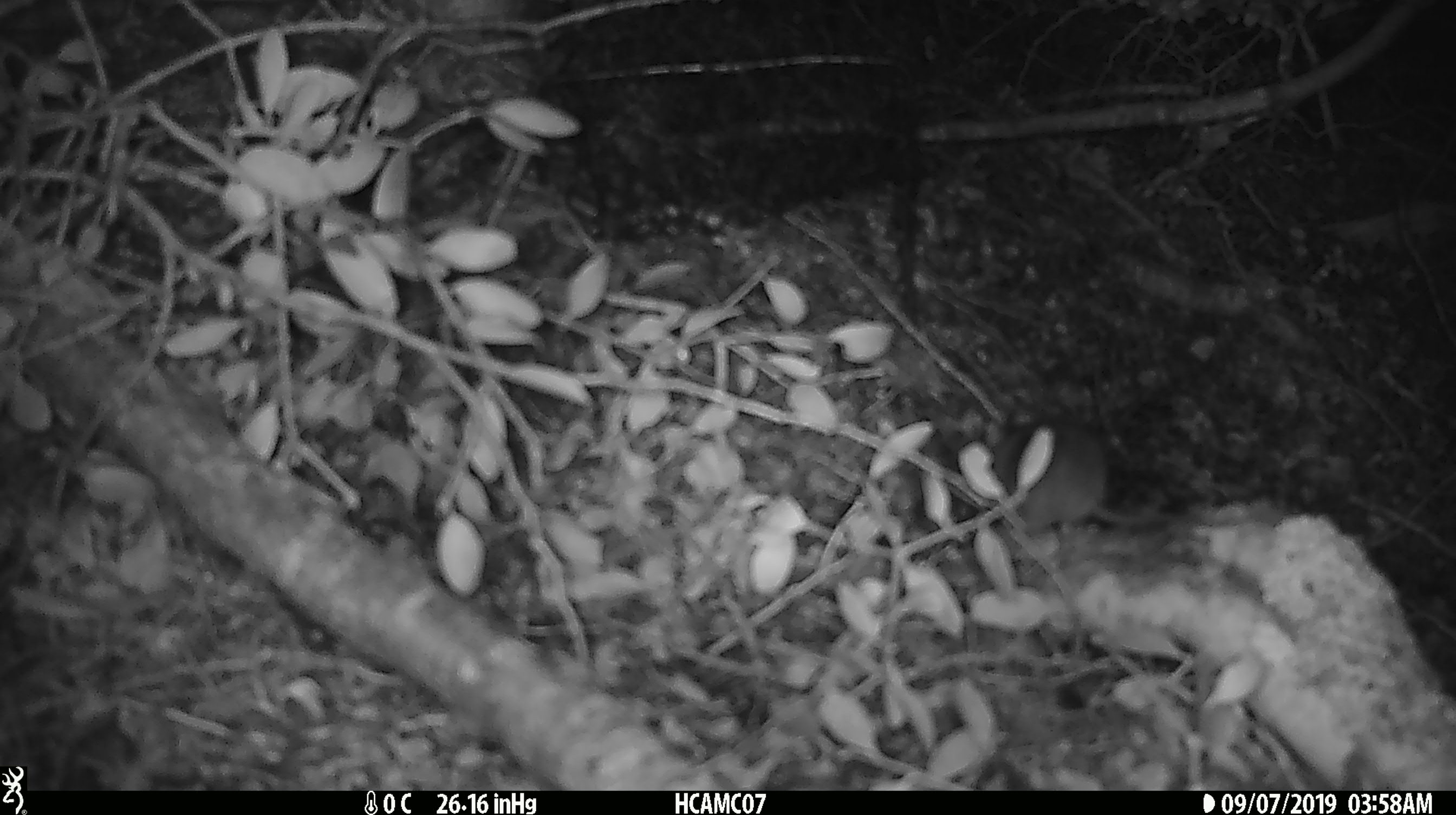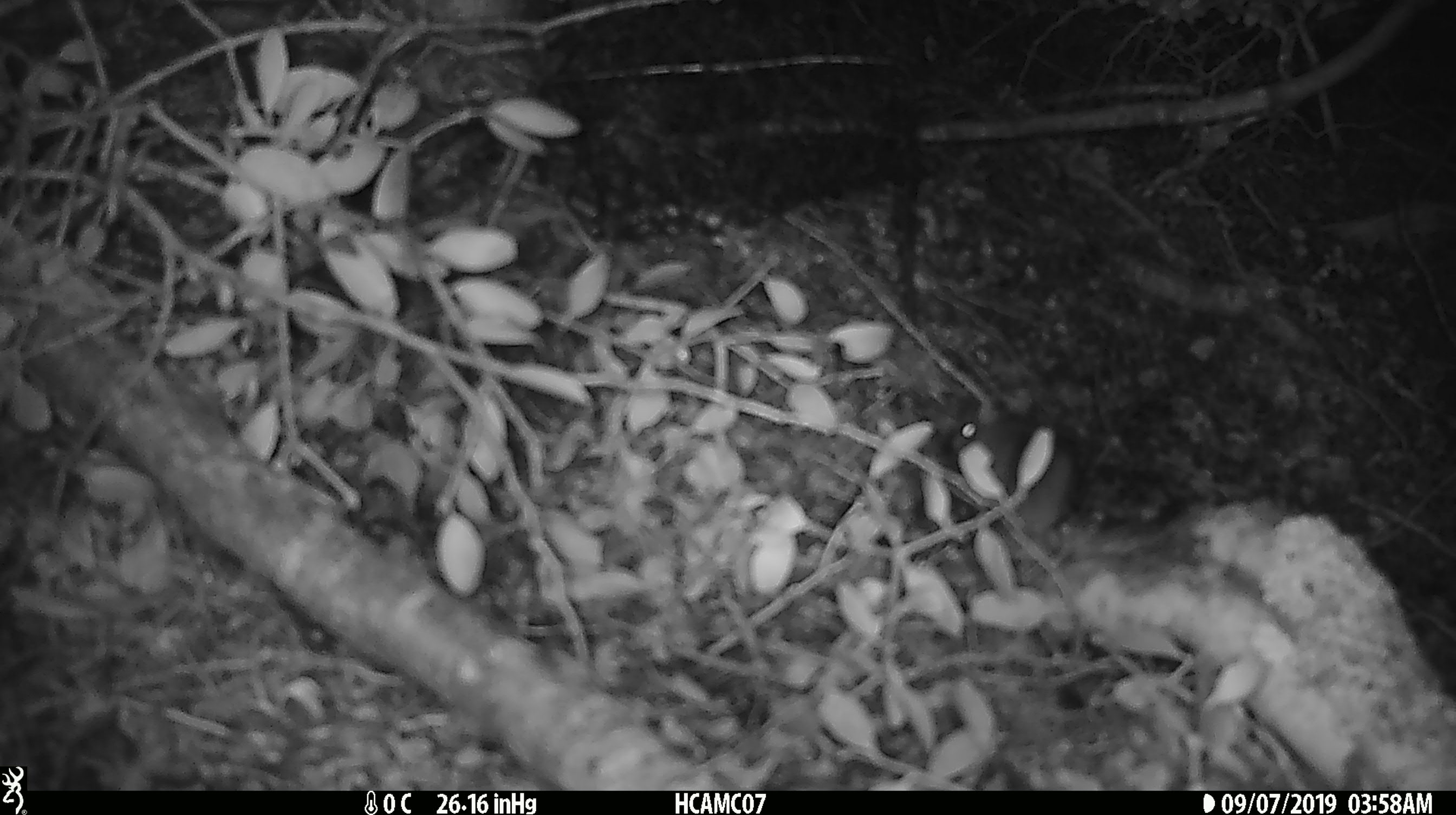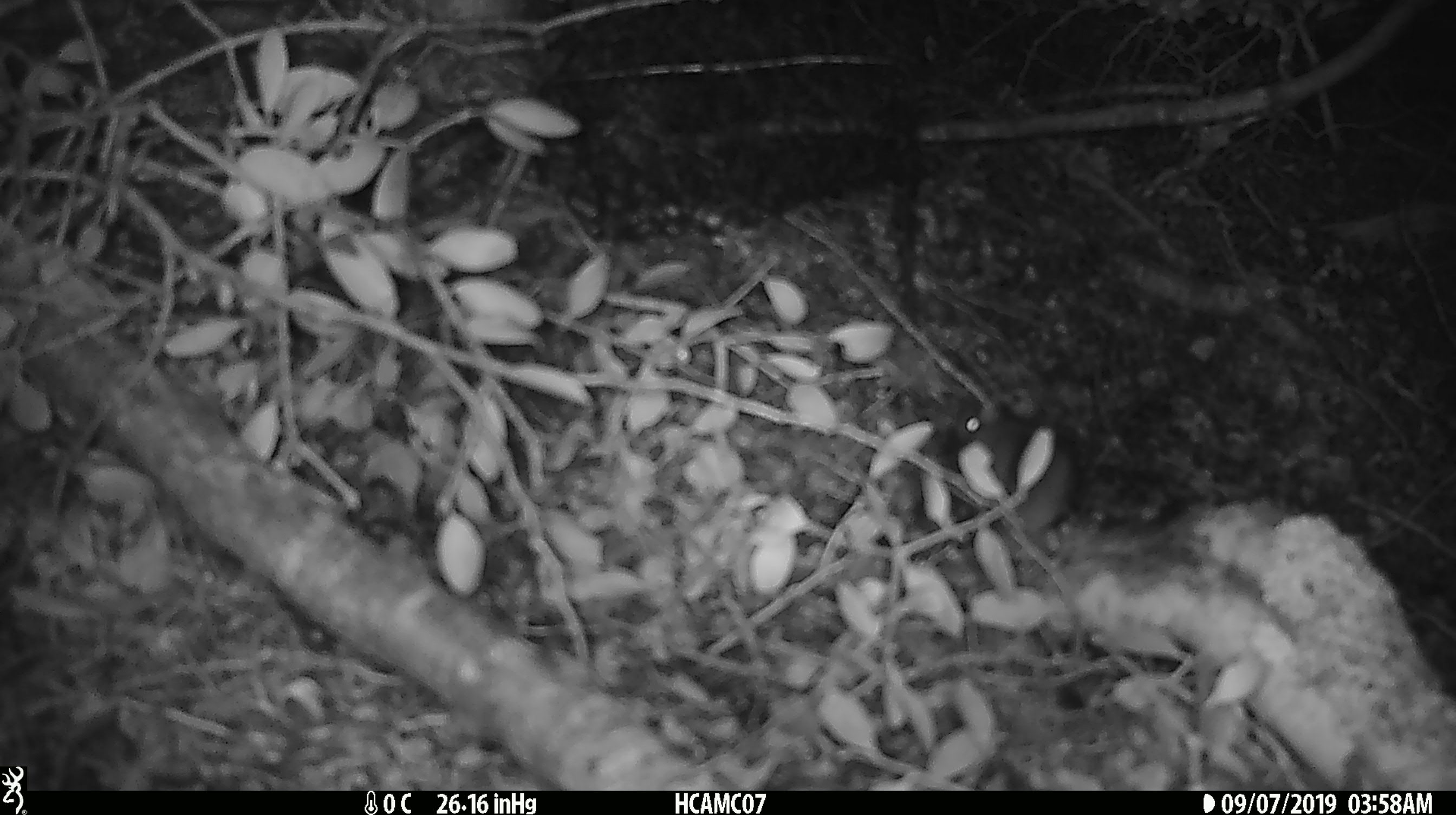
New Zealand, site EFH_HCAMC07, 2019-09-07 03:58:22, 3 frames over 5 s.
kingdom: Animalia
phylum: Chordata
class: Mammalia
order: Rodentia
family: Muridae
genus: Mus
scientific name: Mus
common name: mouse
Mouse (Mus).